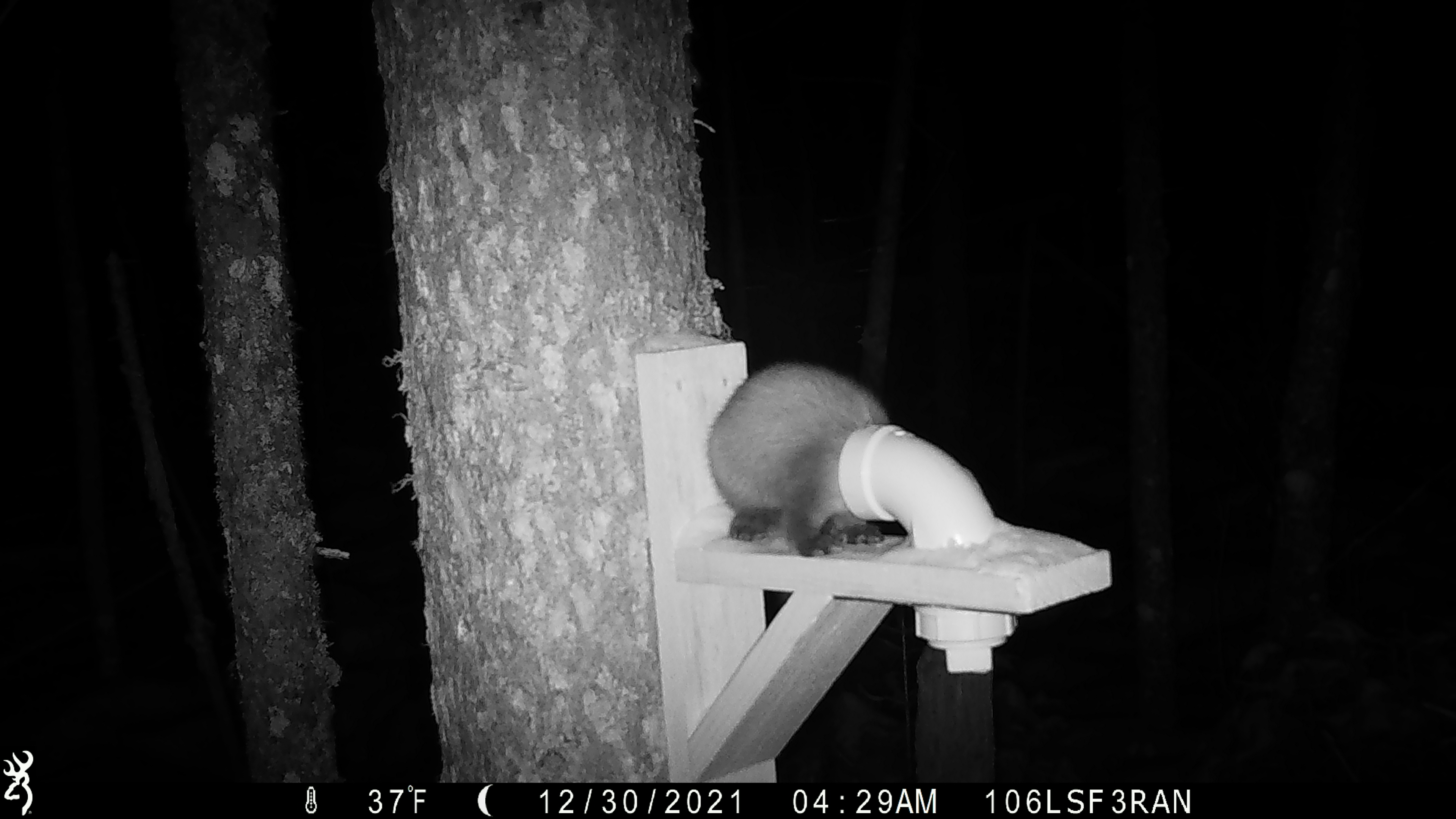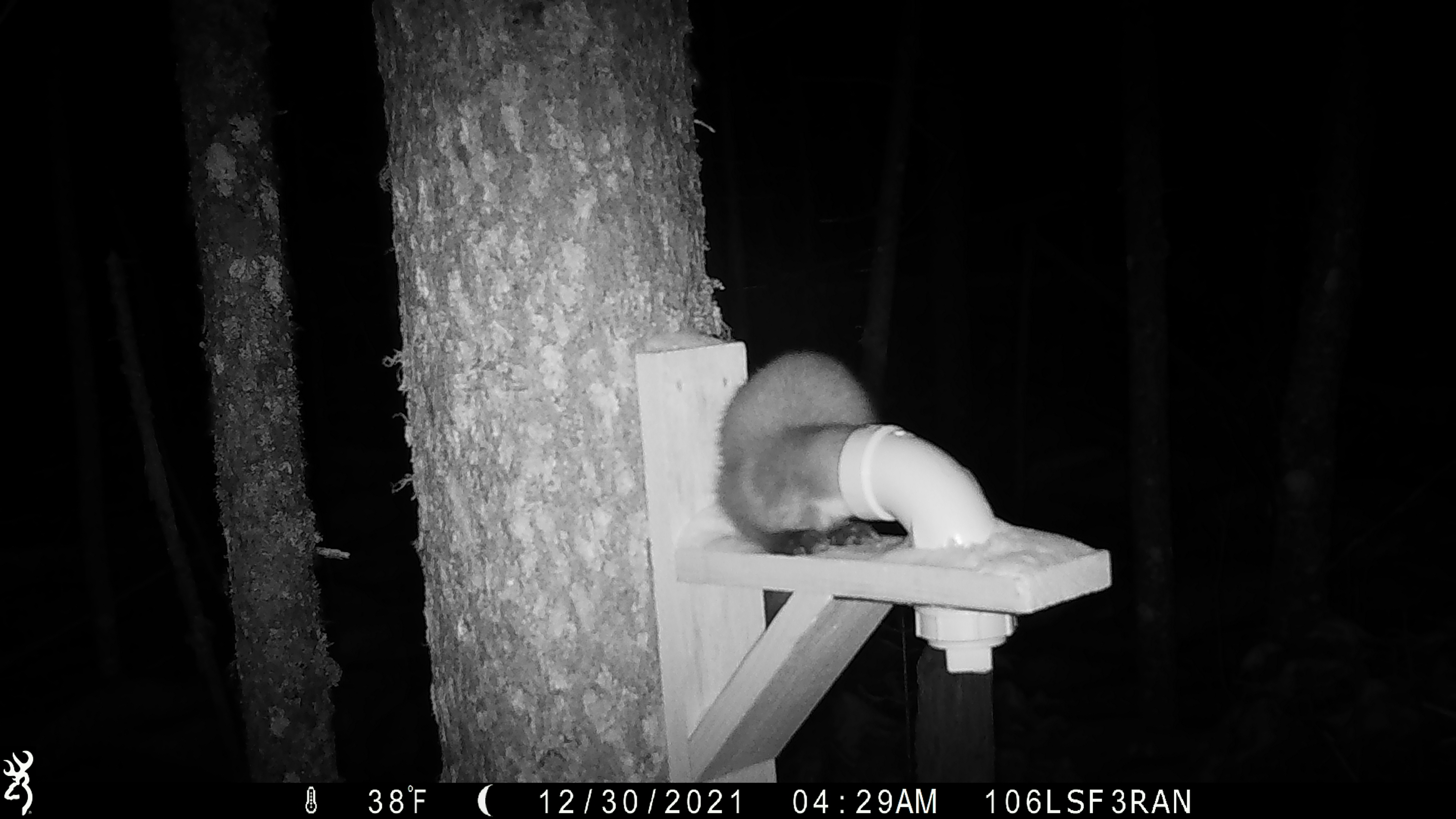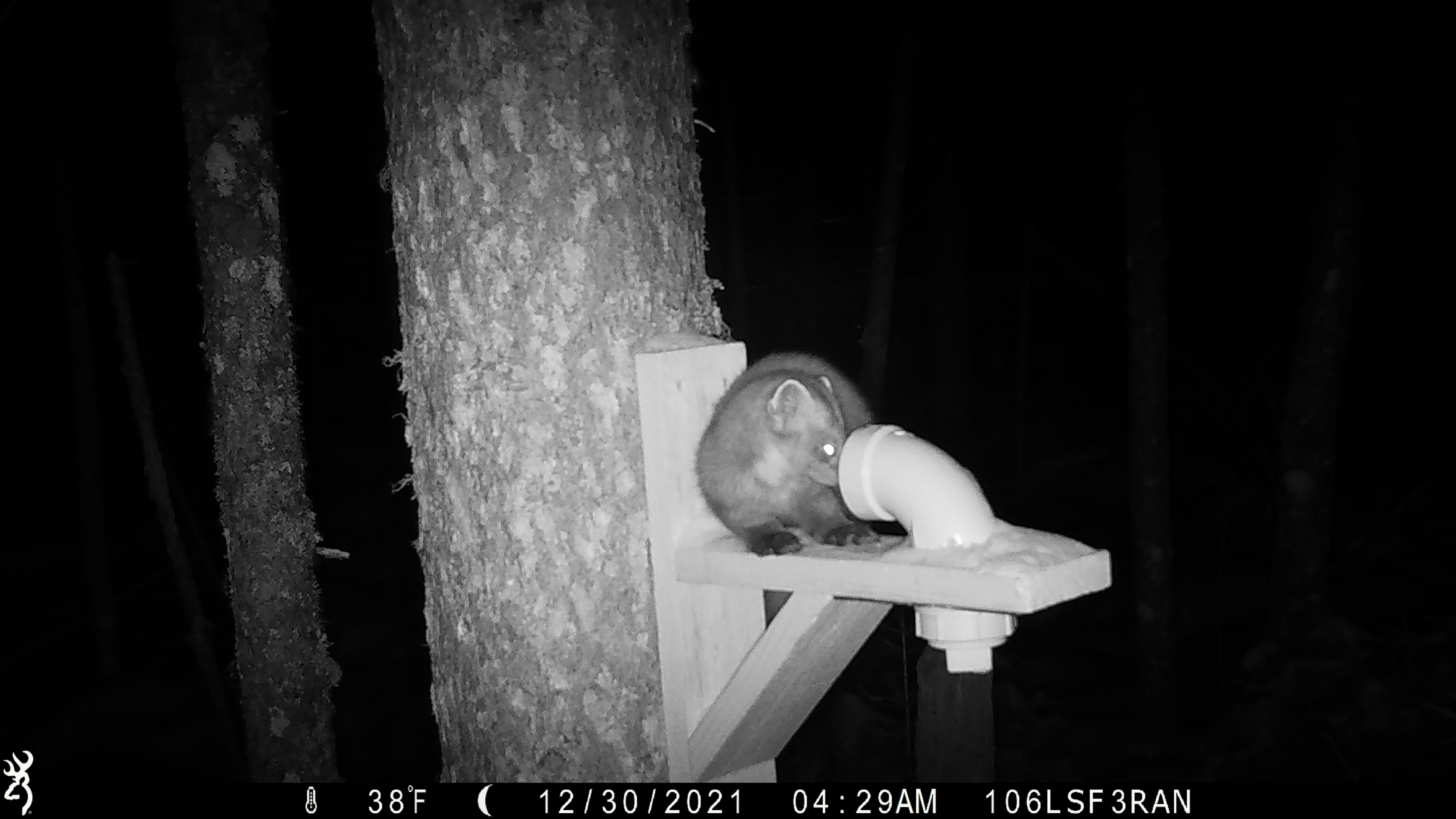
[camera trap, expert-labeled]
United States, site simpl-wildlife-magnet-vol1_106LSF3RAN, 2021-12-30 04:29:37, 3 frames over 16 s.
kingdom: Animalia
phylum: Chordata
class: Mammalia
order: Carnivora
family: Mustelidae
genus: Martes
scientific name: Martes americana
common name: american marten